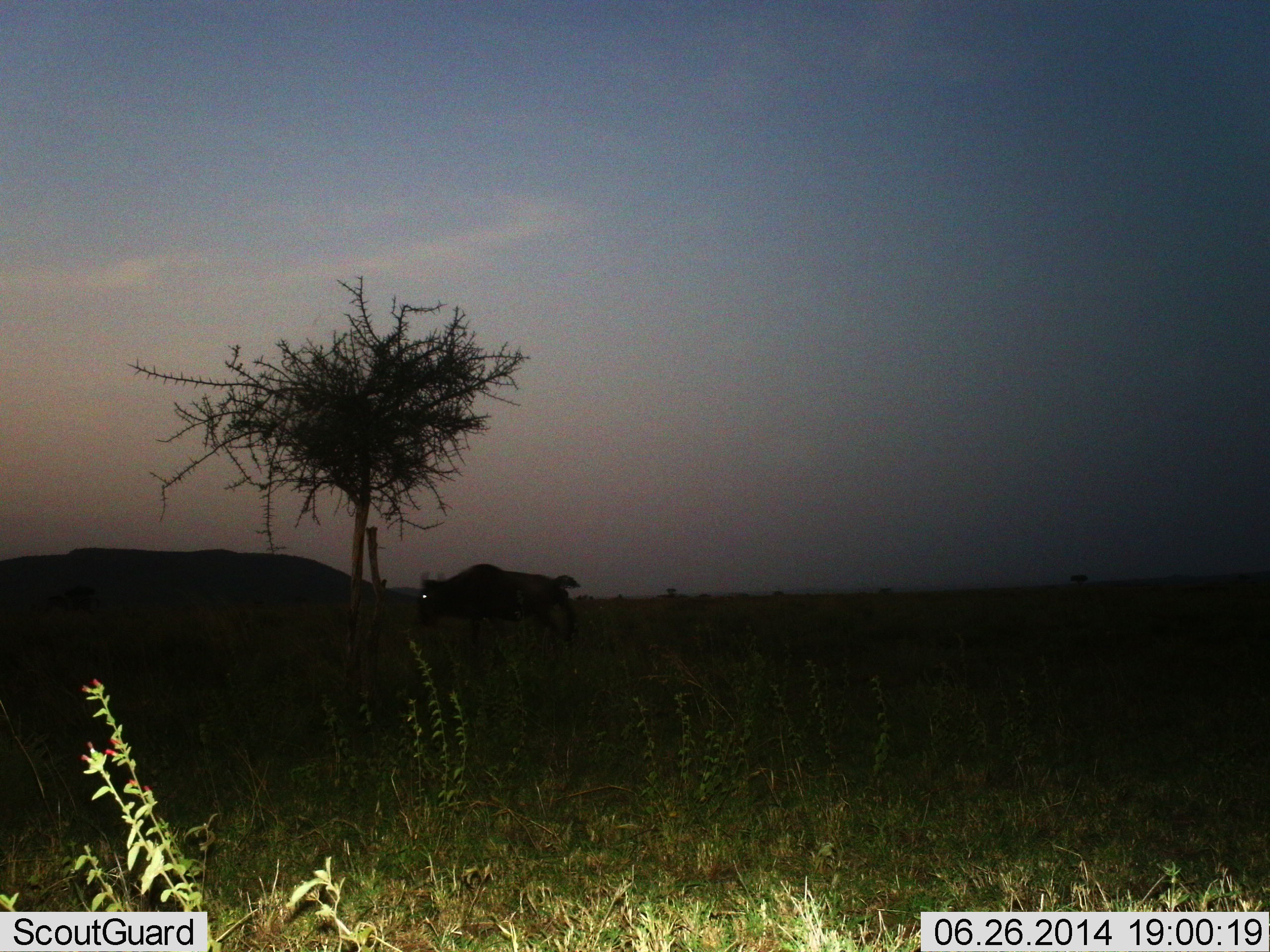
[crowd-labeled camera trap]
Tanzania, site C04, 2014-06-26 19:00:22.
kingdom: Animalia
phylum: Chordata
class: Mammalia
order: Artiodactyla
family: Bovidae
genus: Connochaetes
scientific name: Connochaetes taurinus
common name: blue wildebeest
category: wildebeest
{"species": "wildebeest (blue wildebeest) (Connochaetes taurinus)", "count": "1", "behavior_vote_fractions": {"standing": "50%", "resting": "0%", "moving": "50%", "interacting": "0%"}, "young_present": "0%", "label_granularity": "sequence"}